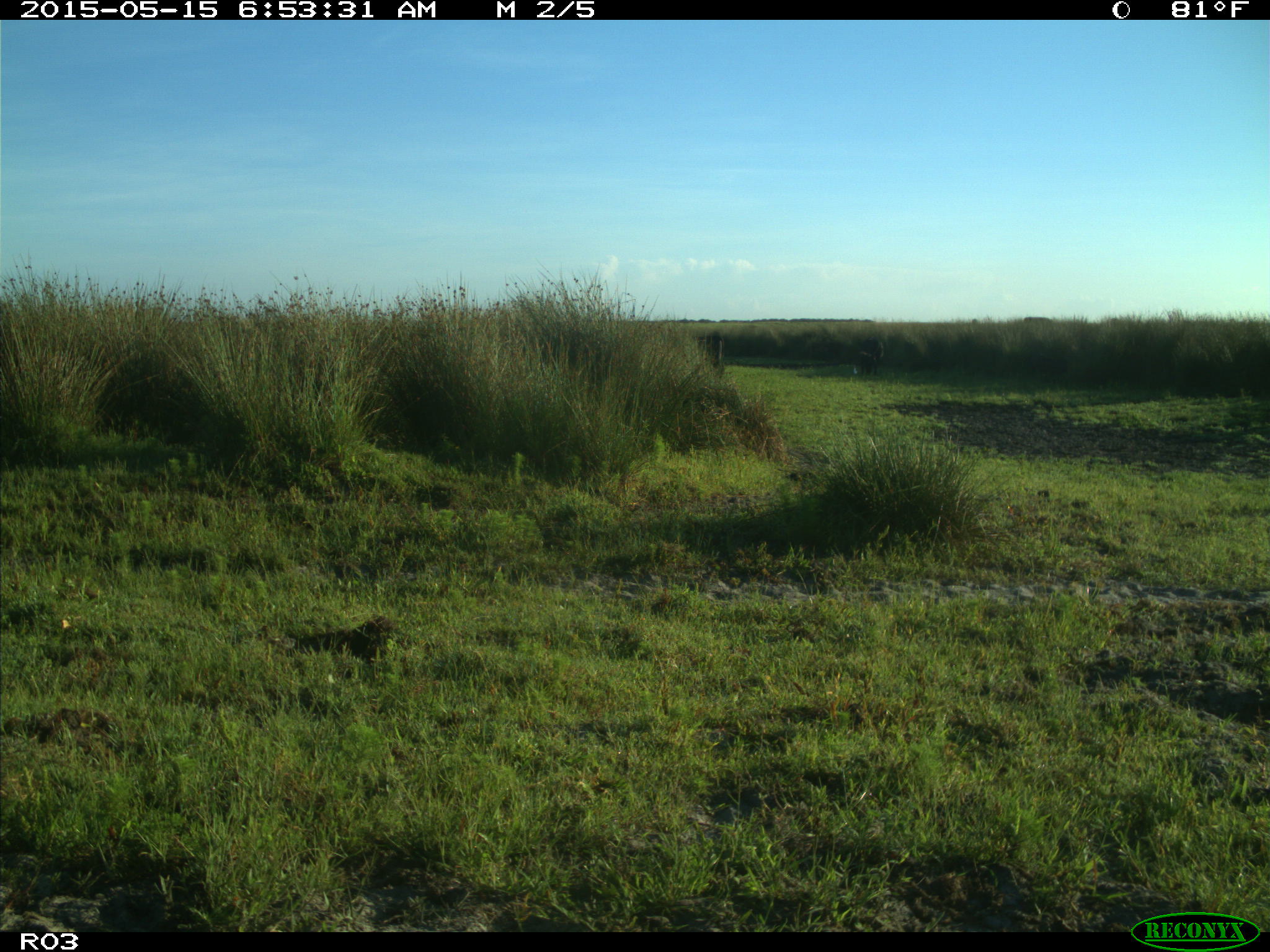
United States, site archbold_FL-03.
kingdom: Animalia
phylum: Chordata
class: Mammalia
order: Artiodactyla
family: Bovidae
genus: Bos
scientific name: Bos taurus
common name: domestic cow